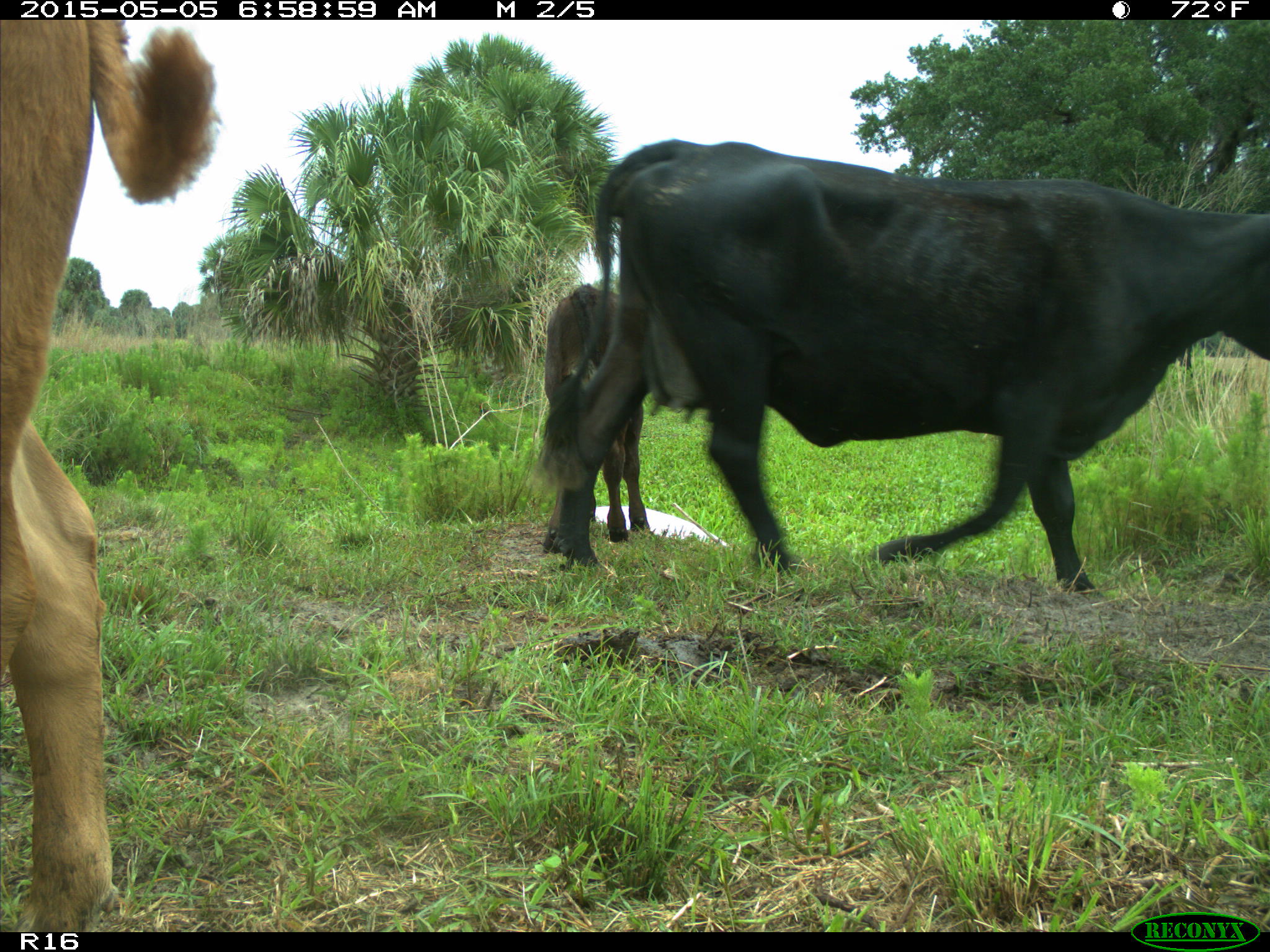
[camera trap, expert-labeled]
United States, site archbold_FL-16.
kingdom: Animalia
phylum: Chordata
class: Mammalia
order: Artiodactyla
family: Bovidae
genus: Bos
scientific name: Bos taurus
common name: domestic cow